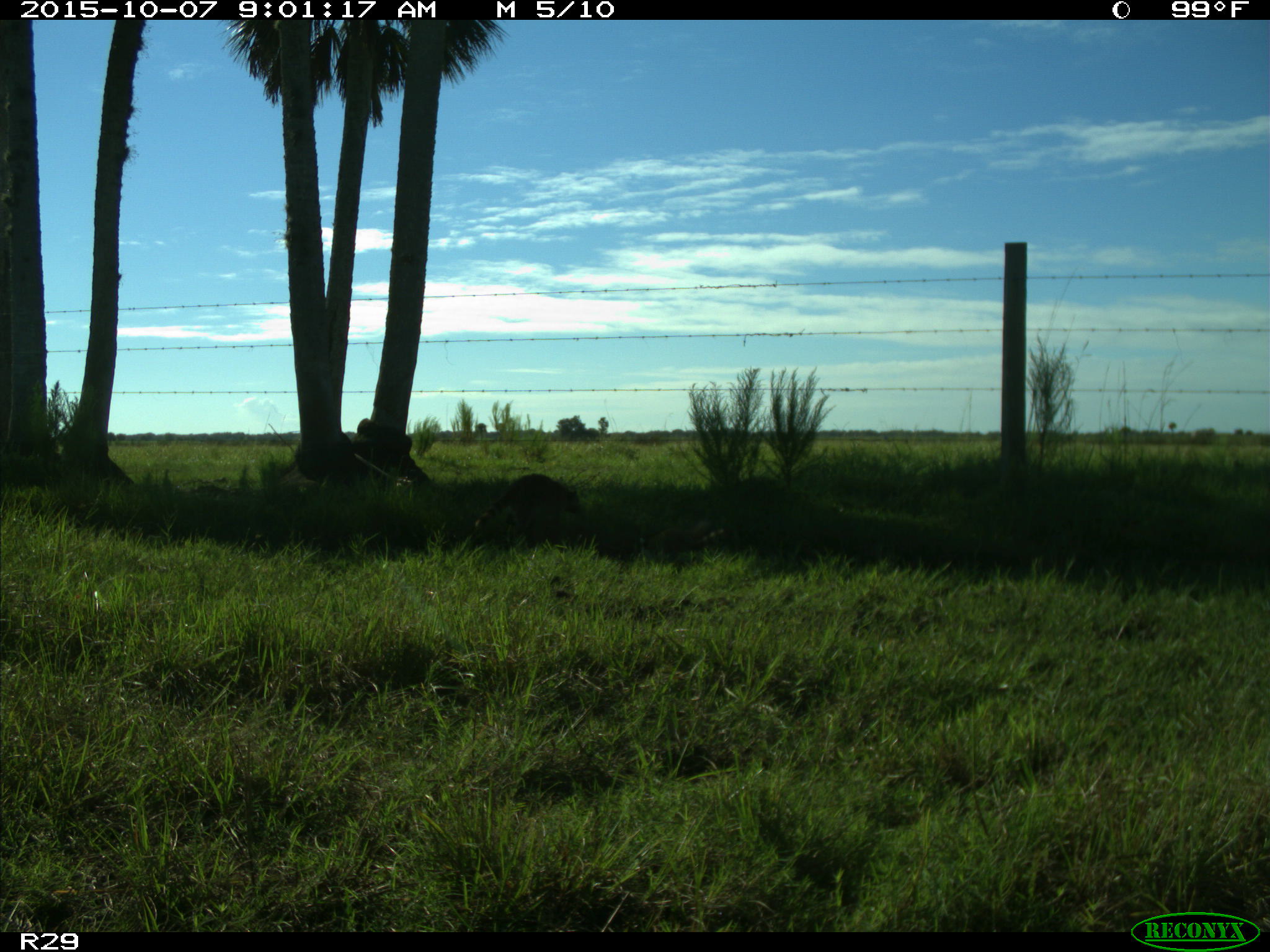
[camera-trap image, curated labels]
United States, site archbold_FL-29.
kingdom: Animalia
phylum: Chordata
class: Mammalia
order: Carnivora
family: Procyonidae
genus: Procyon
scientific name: Procyon lotor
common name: common raccoon